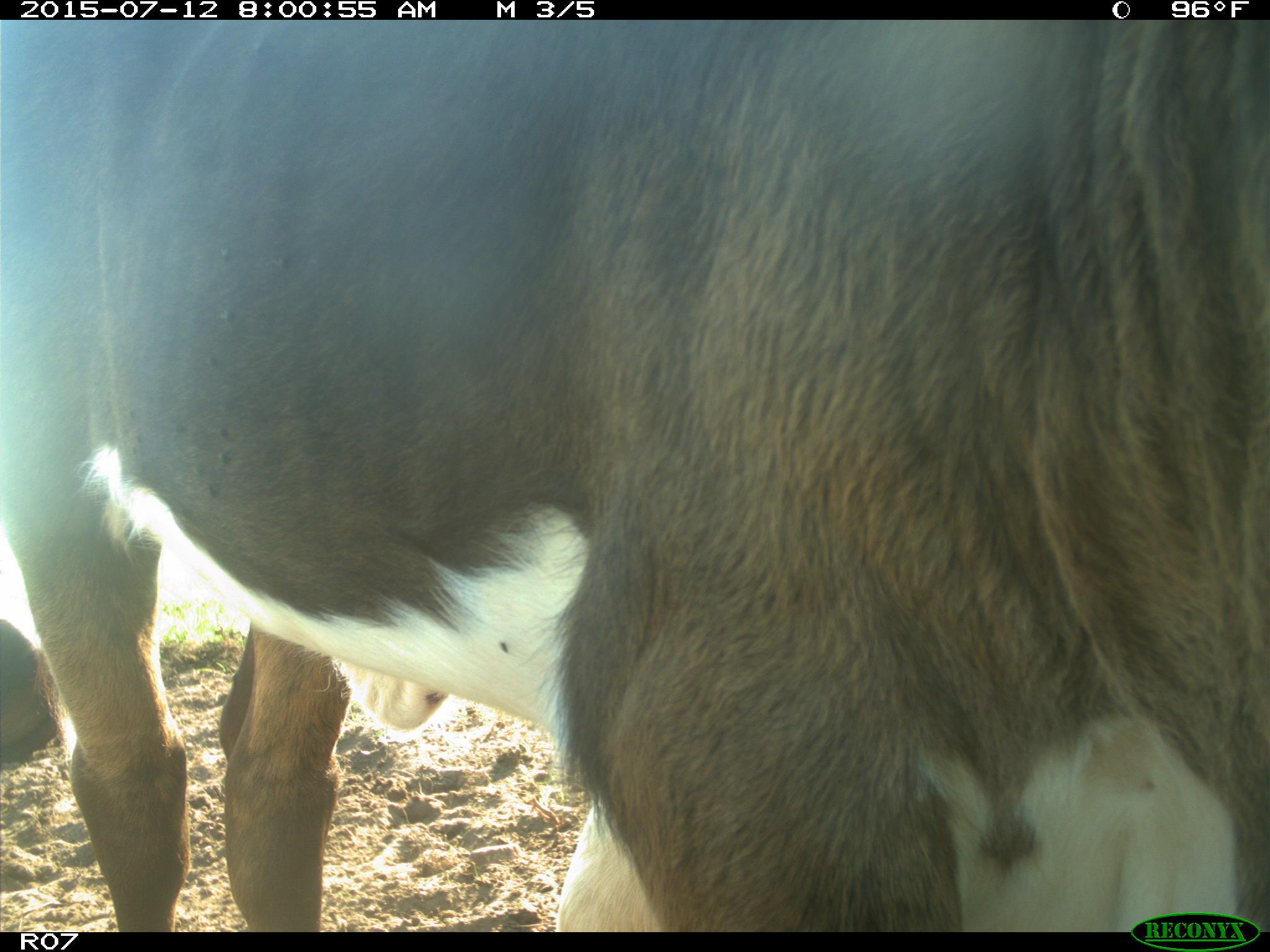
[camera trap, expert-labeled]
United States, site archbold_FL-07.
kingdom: Animalia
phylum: Chordata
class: Mammalia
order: Artiodactyla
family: Bovidae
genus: Bos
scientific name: Bos taurus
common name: domestic cow